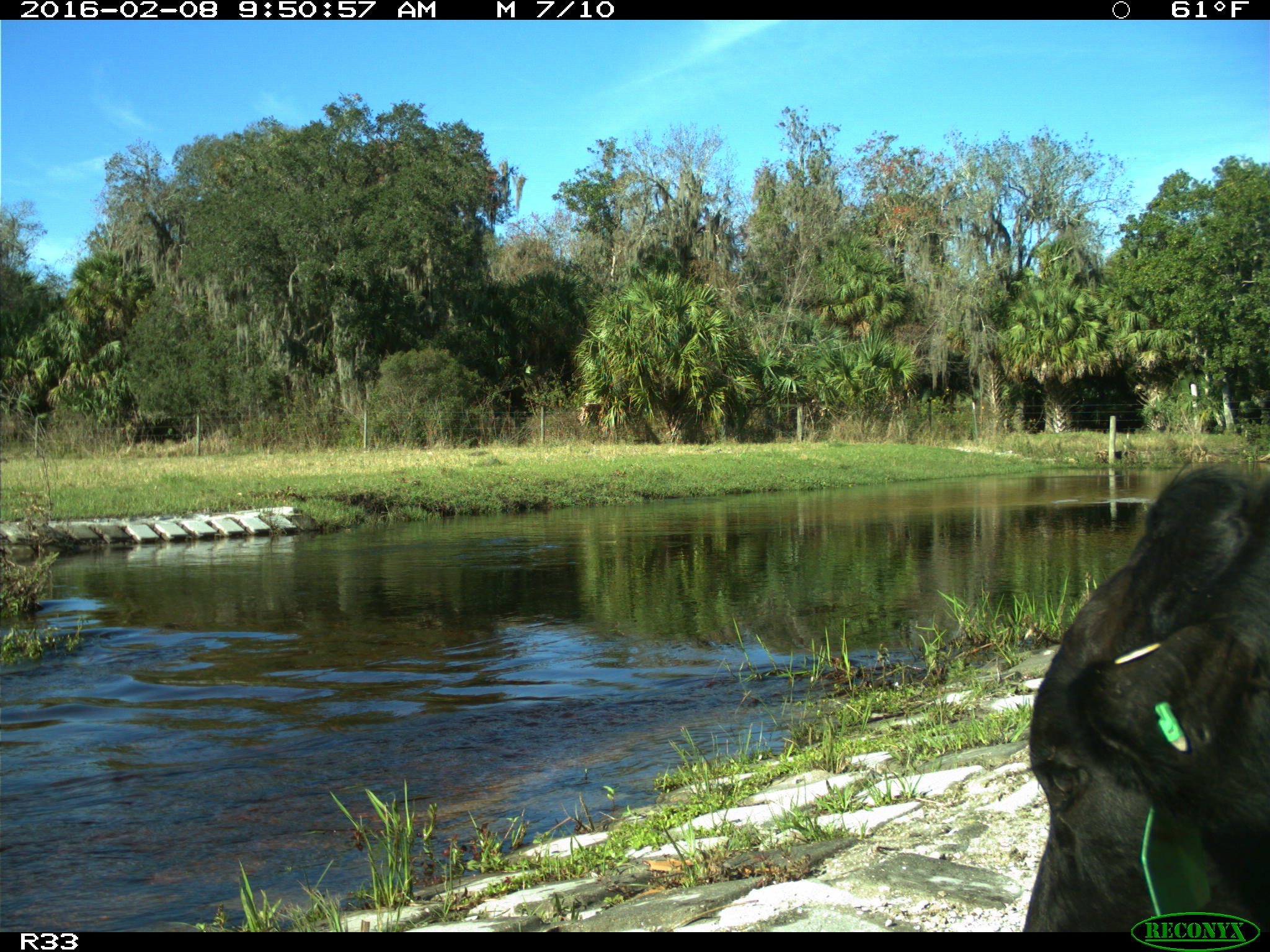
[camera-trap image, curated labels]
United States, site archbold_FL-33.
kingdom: Animalia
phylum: Chordata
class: Mammalia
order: Artiodactyla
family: Bovidae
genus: Bos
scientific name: Bos taurus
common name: domestic cow